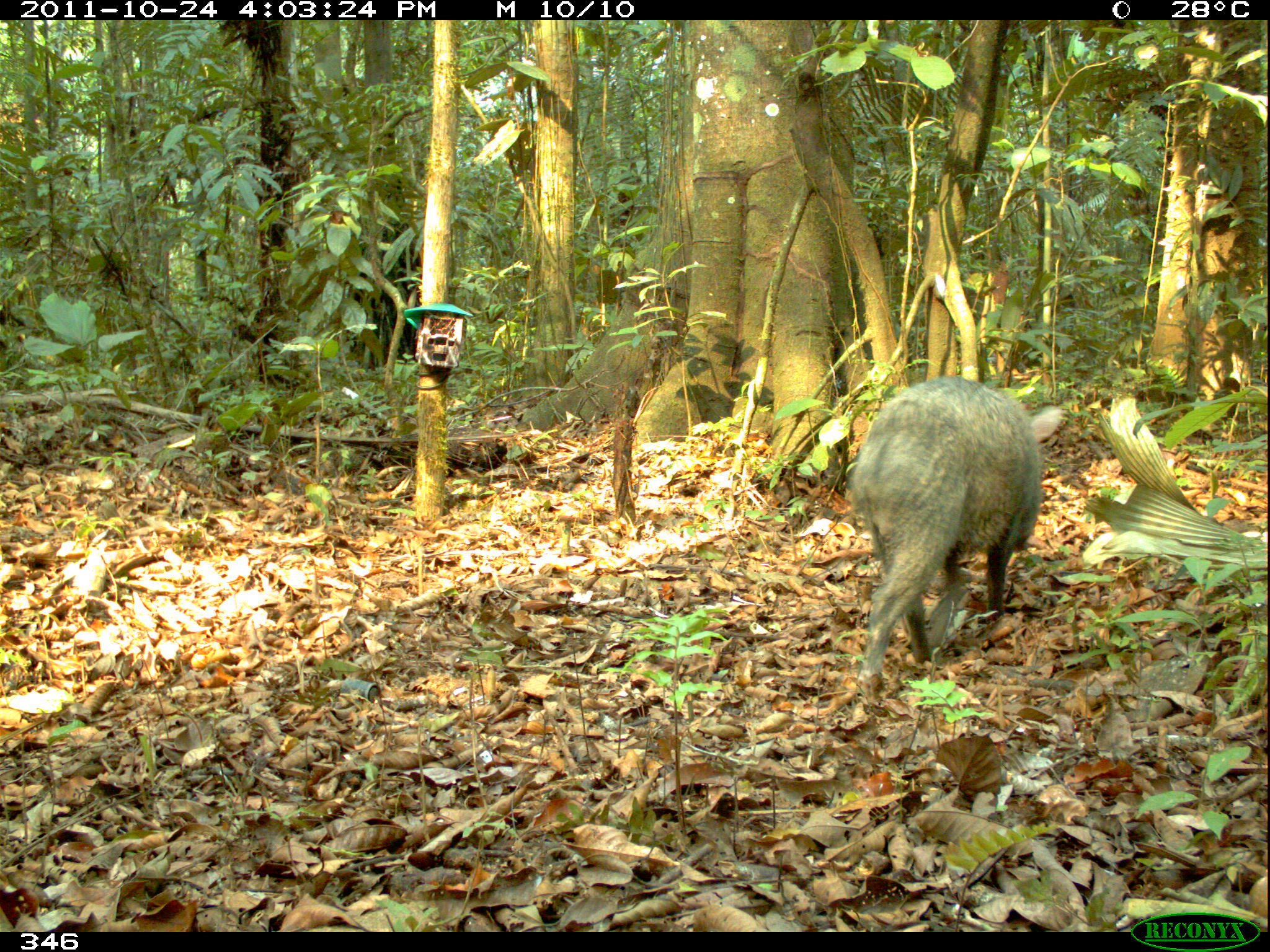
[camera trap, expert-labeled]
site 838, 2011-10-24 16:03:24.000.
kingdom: Animalia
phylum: Chordata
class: Mammalia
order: Artiodactyla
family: Tayassuidae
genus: Pecari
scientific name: Pecari tajacu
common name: collared peccary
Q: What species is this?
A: Pecari tajacu (collared peccary).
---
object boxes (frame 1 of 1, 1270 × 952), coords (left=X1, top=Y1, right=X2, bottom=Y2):
pecari tajacu: (left=842, top=374, right=1064, bottom=706)